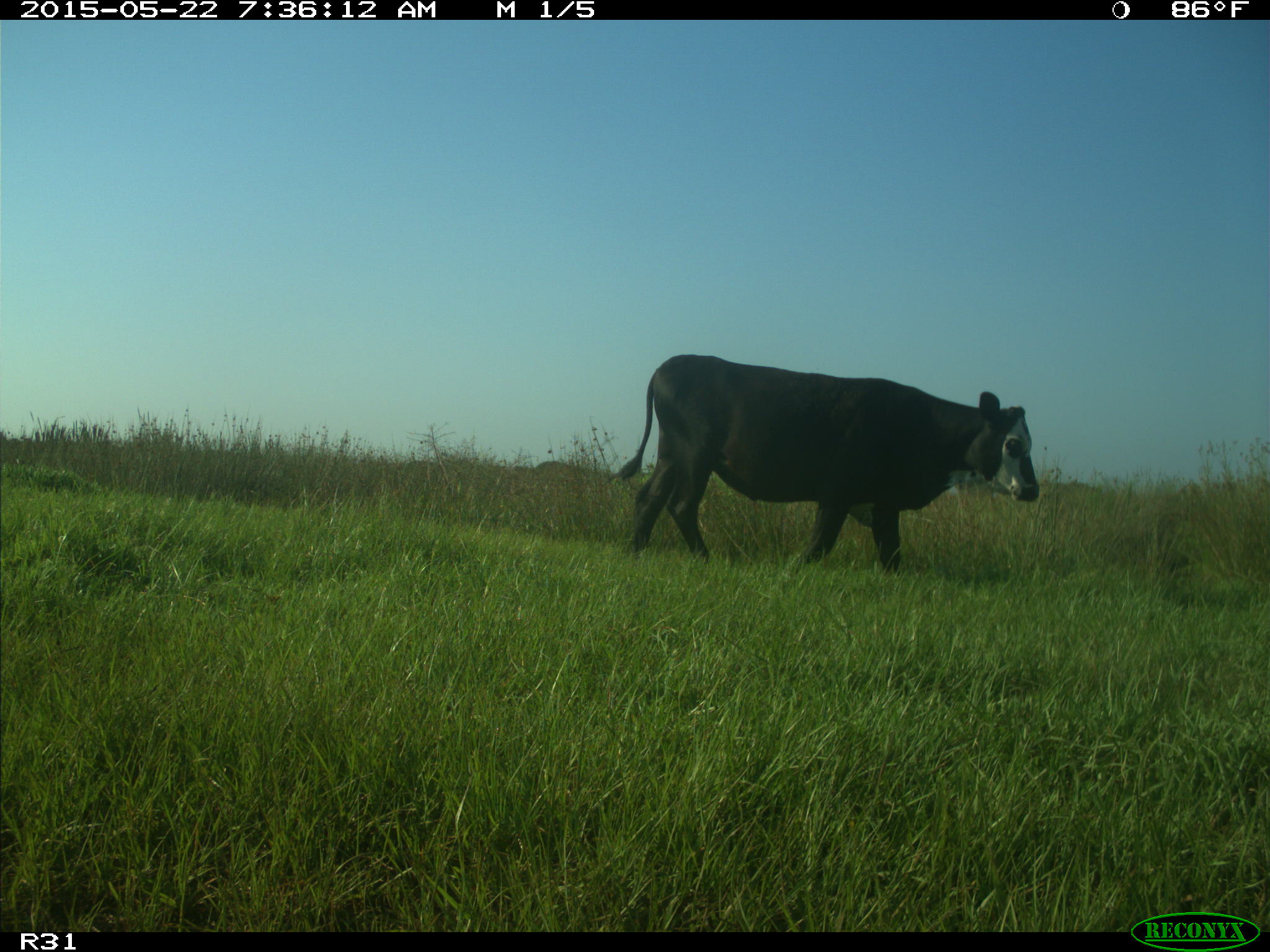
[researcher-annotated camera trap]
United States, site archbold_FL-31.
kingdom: Animalia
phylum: Chordata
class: Mammalia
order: Artiodactyla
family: Bovidae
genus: Bos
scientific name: Bos taurus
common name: domestic cow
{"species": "Bos taurus (domestic cow)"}